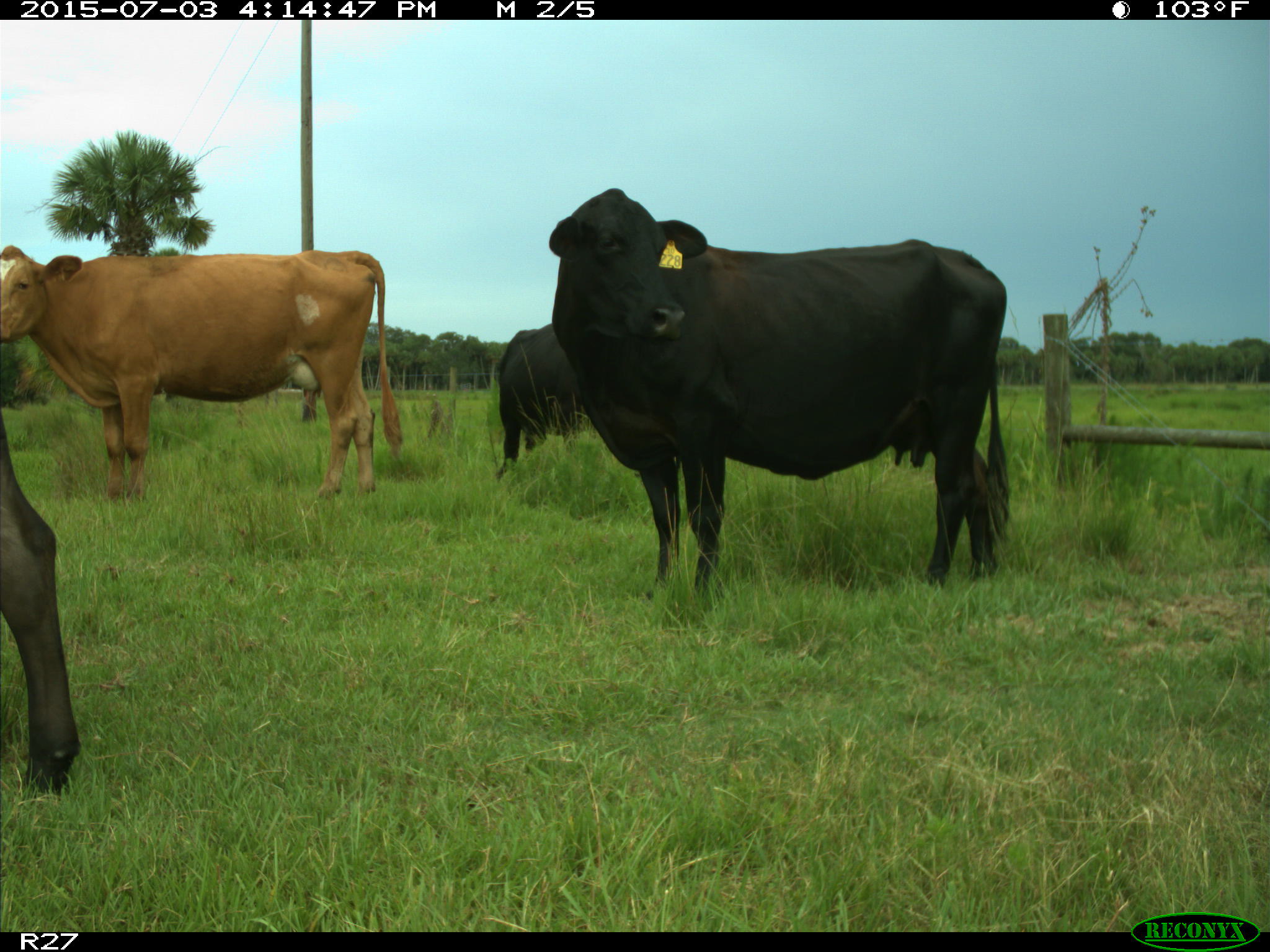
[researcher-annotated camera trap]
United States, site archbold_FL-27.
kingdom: Animalia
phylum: Chordata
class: Mammalia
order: Artiodactyla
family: Bovidae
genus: Bos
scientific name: Bos taurus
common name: domestic cow